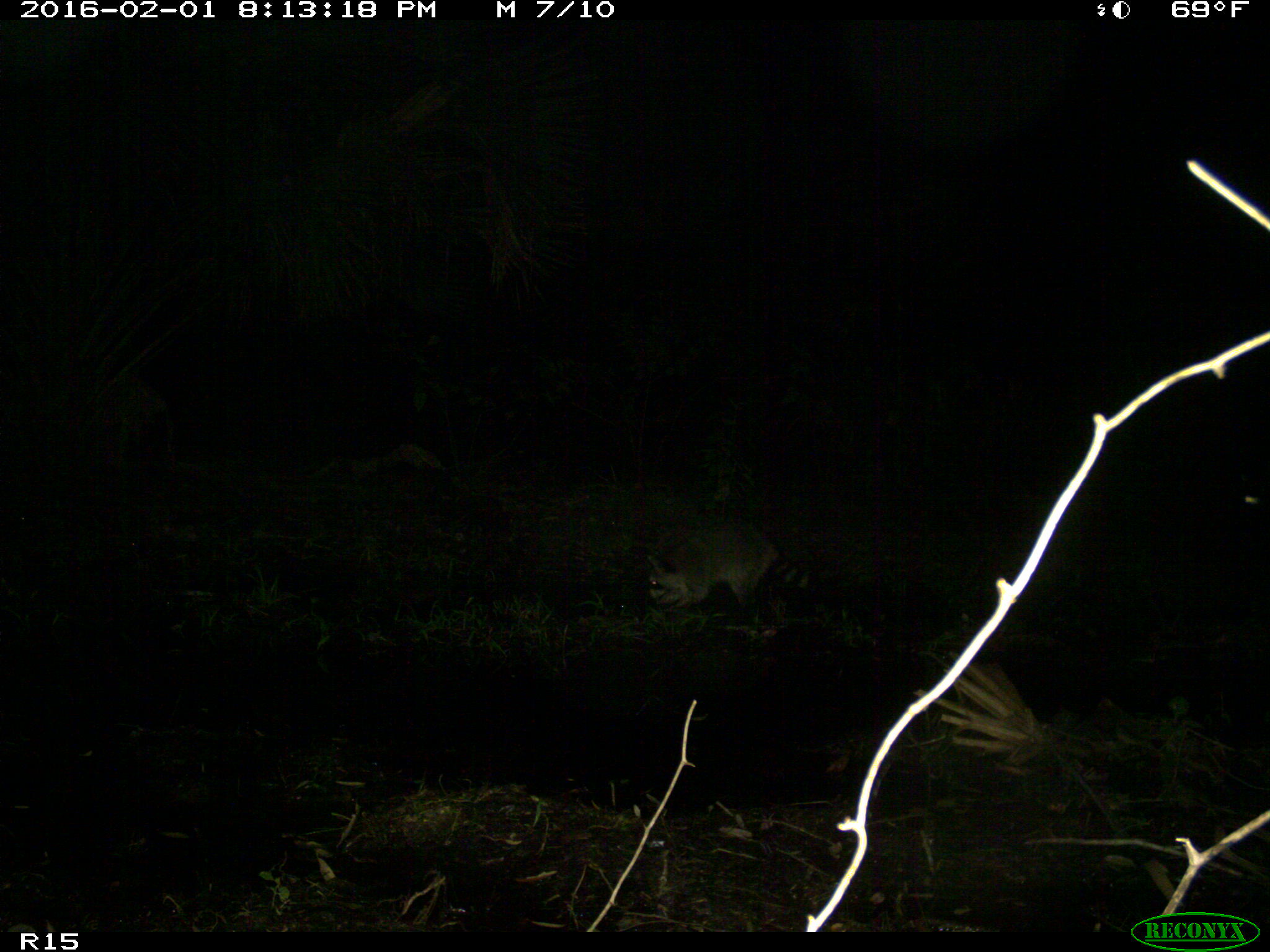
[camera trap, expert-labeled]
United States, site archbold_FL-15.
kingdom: Animalia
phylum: Chordata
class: Mammalia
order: Carnivora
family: Procyonidae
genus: Procyon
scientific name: Procyon lotor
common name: common raccoon